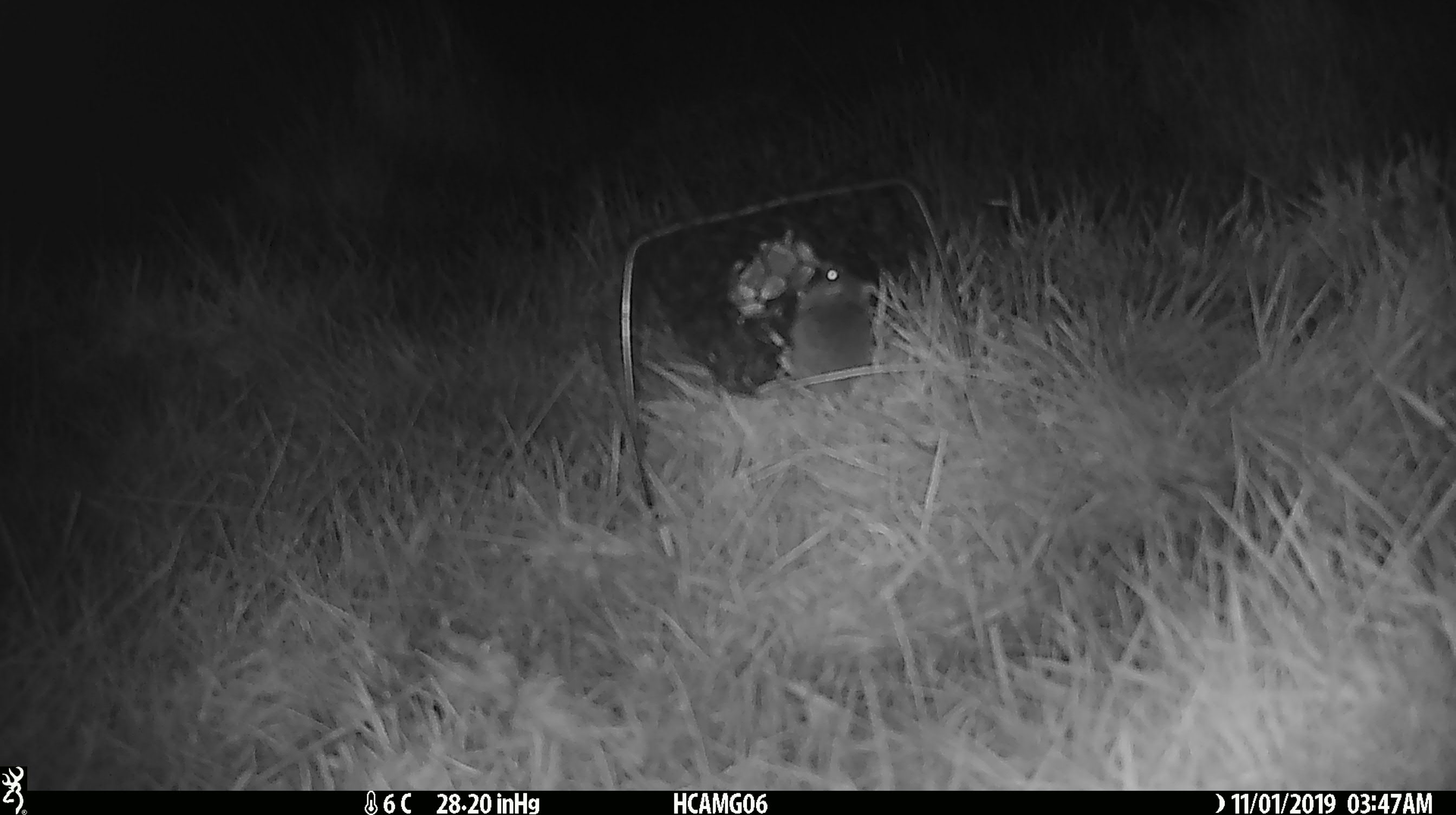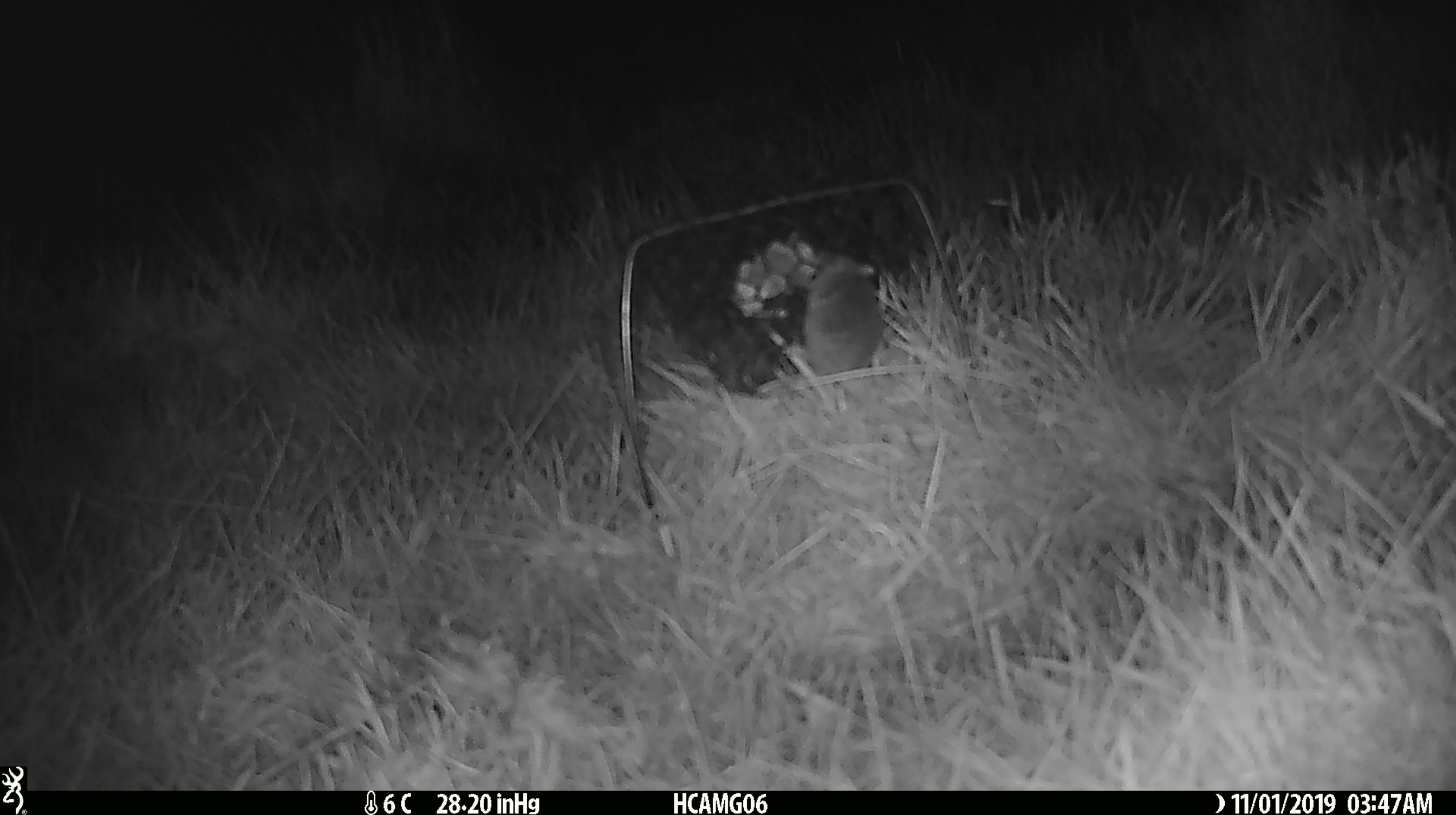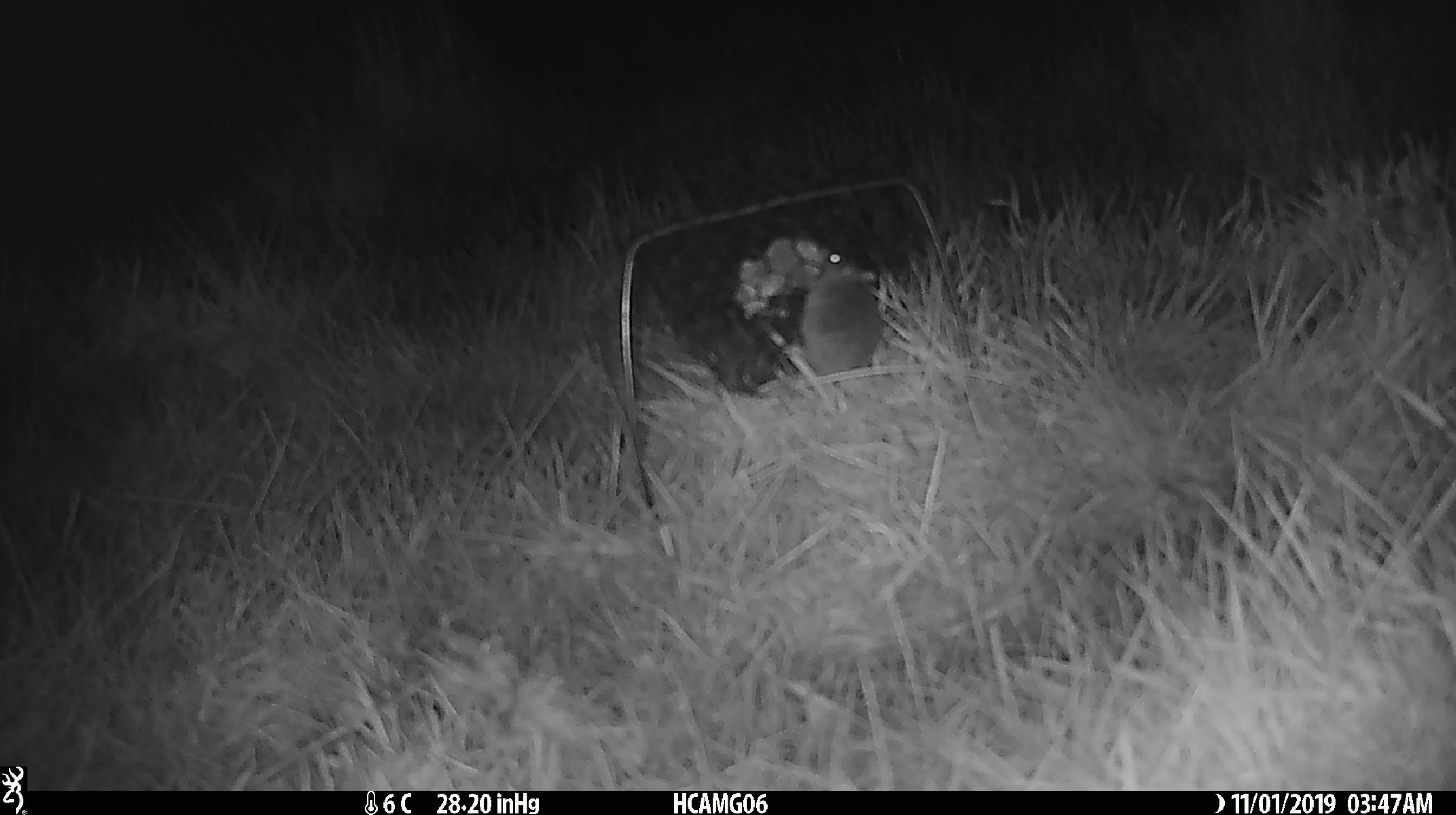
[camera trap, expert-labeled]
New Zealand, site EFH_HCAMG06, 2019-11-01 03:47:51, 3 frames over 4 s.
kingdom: Animalia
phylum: Chordata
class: Mammalia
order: Rodentia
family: Muridae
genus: Mus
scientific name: Mus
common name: mouse